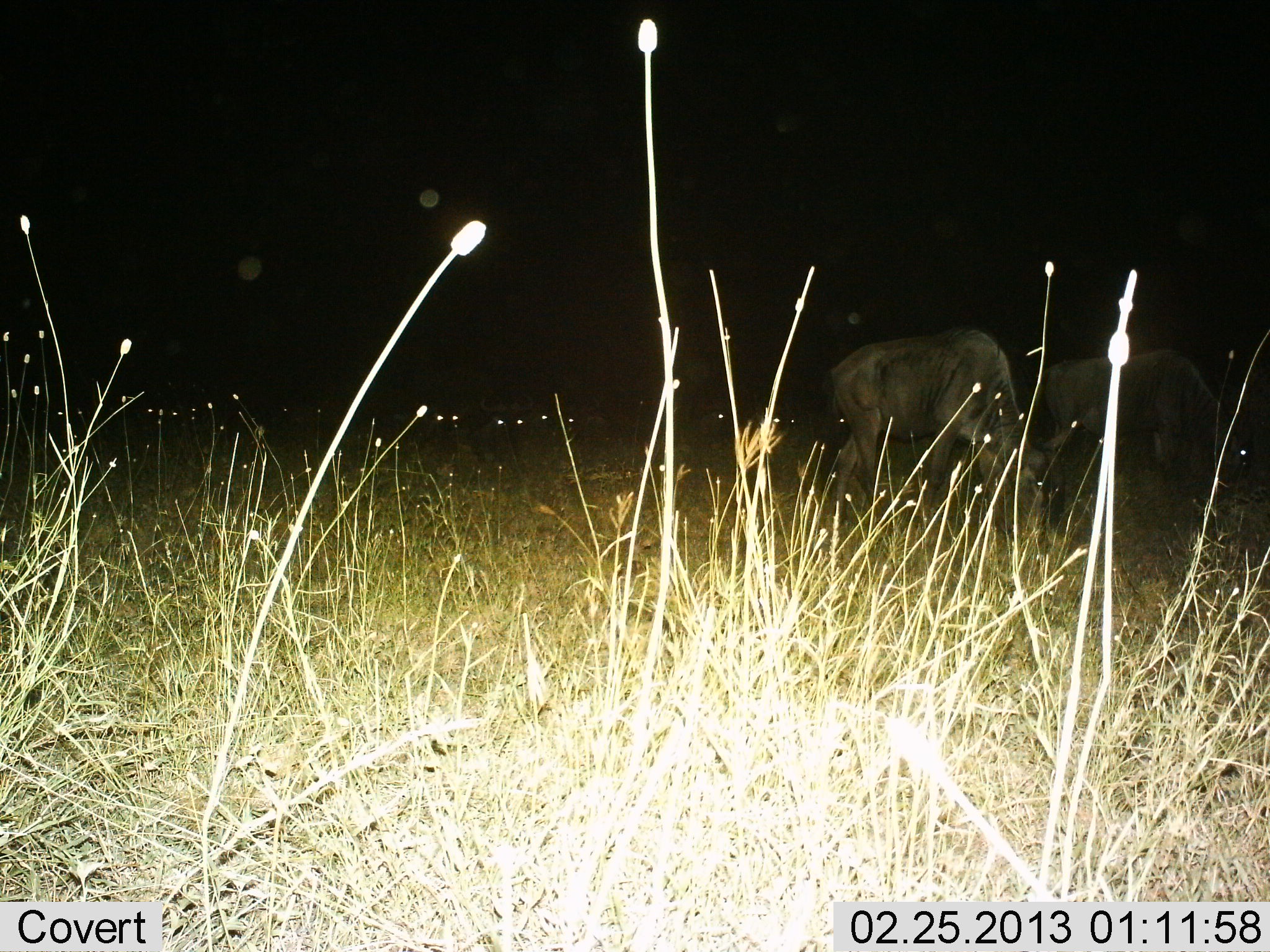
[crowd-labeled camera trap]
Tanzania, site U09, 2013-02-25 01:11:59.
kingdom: Animalia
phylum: Chordata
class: Mammalia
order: Artiodactyla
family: Bovidae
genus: Connochaetes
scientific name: Connochaetes taurinus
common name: blue wildebeest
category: wildebeest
Wildebeest (blue wildebeest) (Connochaetes taurinus), count 2. Behavior (volunteer vote fractions): standing 41%, resting 16%, moving 9%, interacting 0%. Young present (vote fraction): 0%. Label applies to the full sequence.